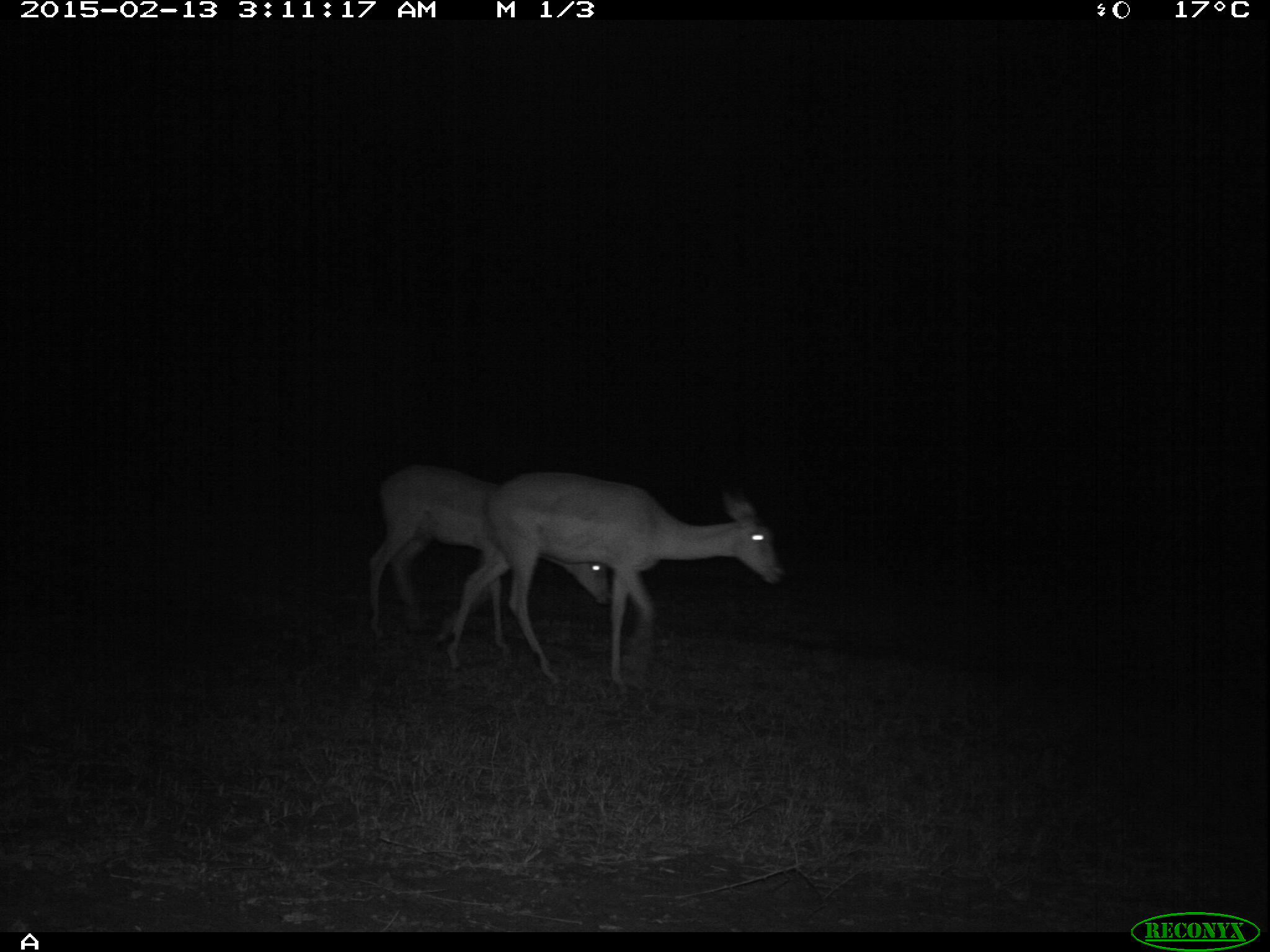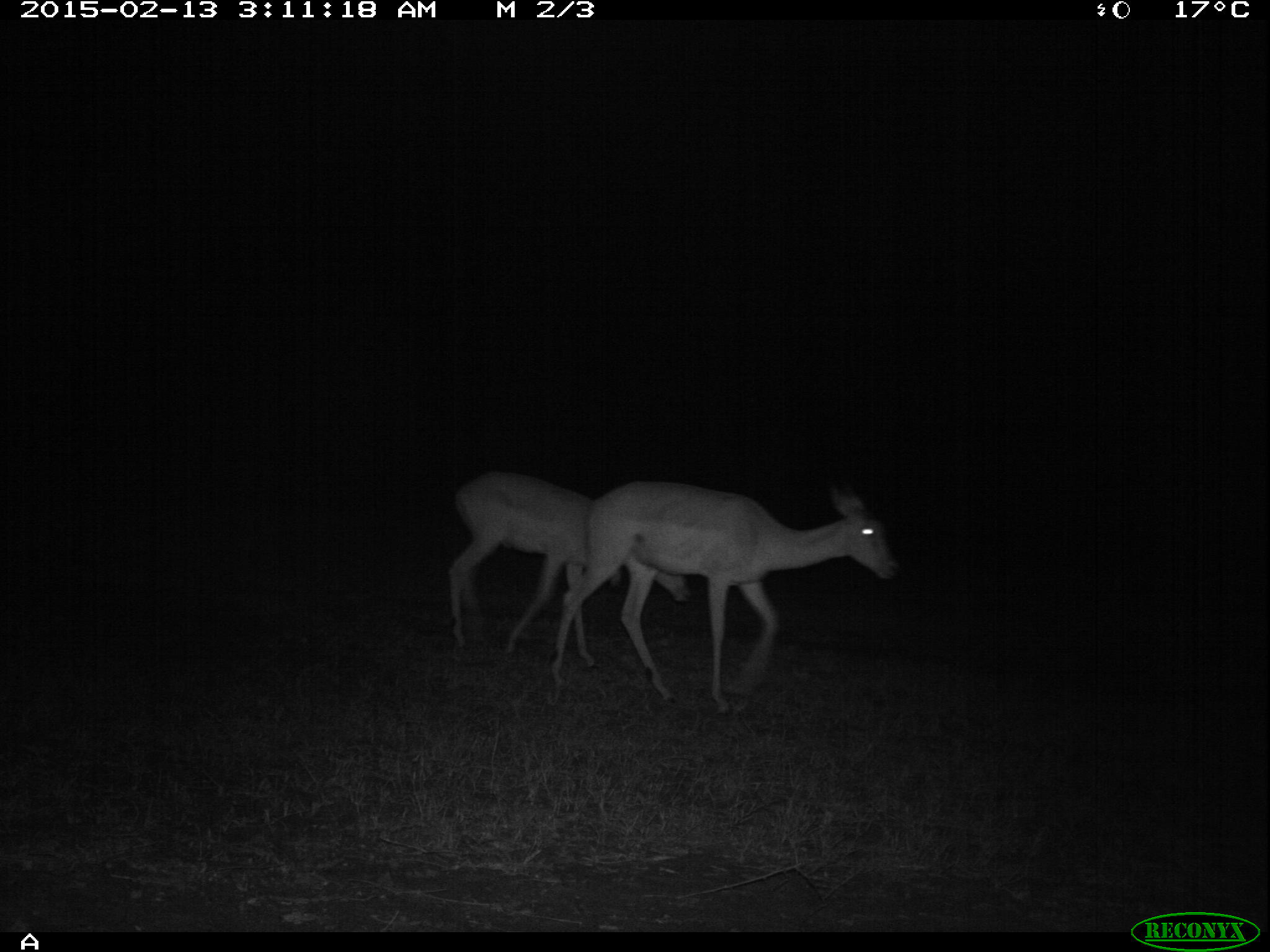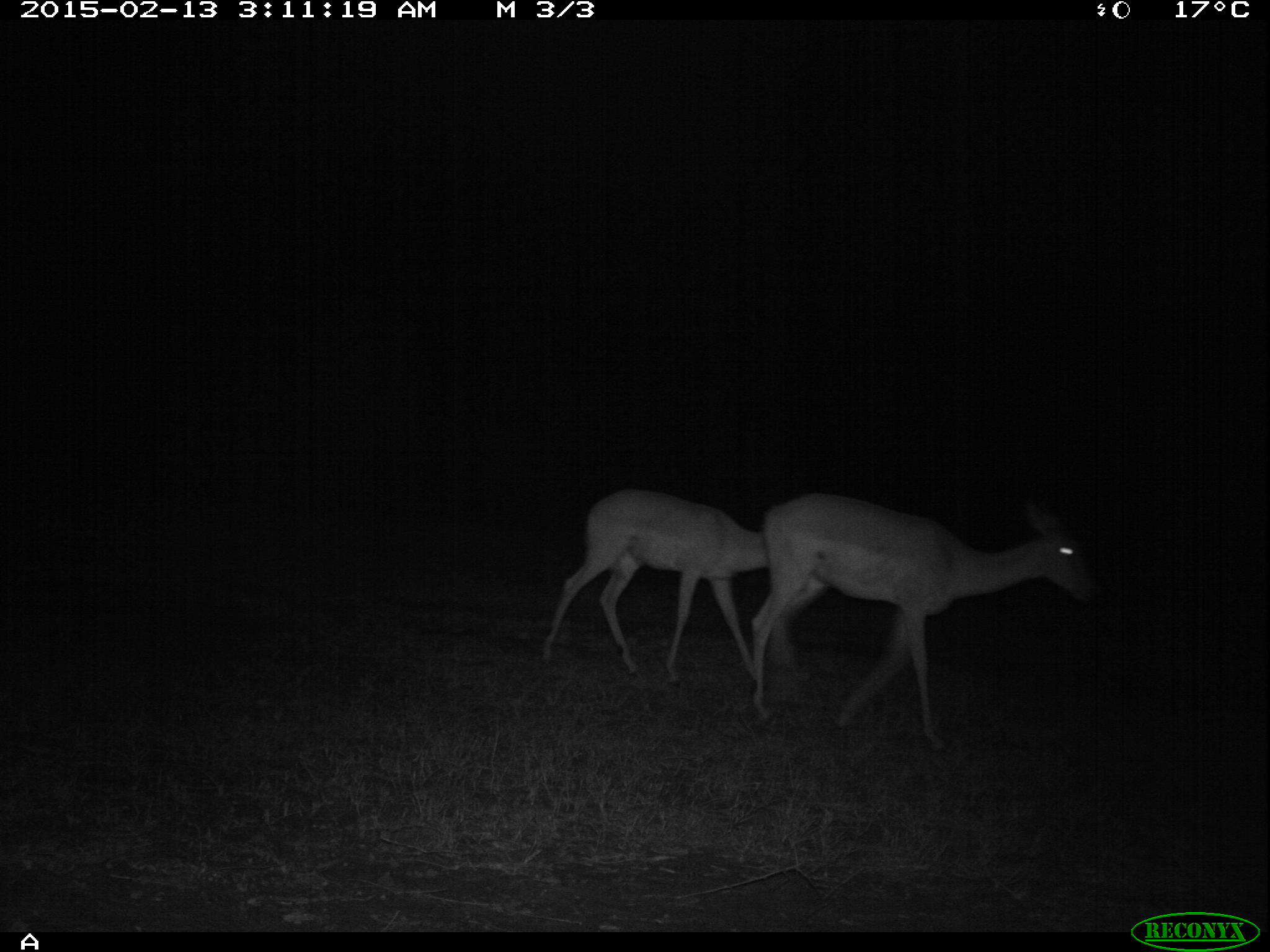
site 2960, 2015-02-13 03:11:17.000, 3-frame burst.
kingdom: Animalia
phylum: Chordata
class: Mammalia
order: Artiodactyla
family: Bovidae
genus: Aepyceros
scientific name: Aepyceros melampus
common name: impala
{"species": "Aepyceros melampus (impala)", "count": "2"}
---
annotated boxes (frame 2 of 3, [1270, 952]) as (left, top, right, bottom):
aepyceros melampus: (549, 480, 896, 713); (447, 468, 692, 668)